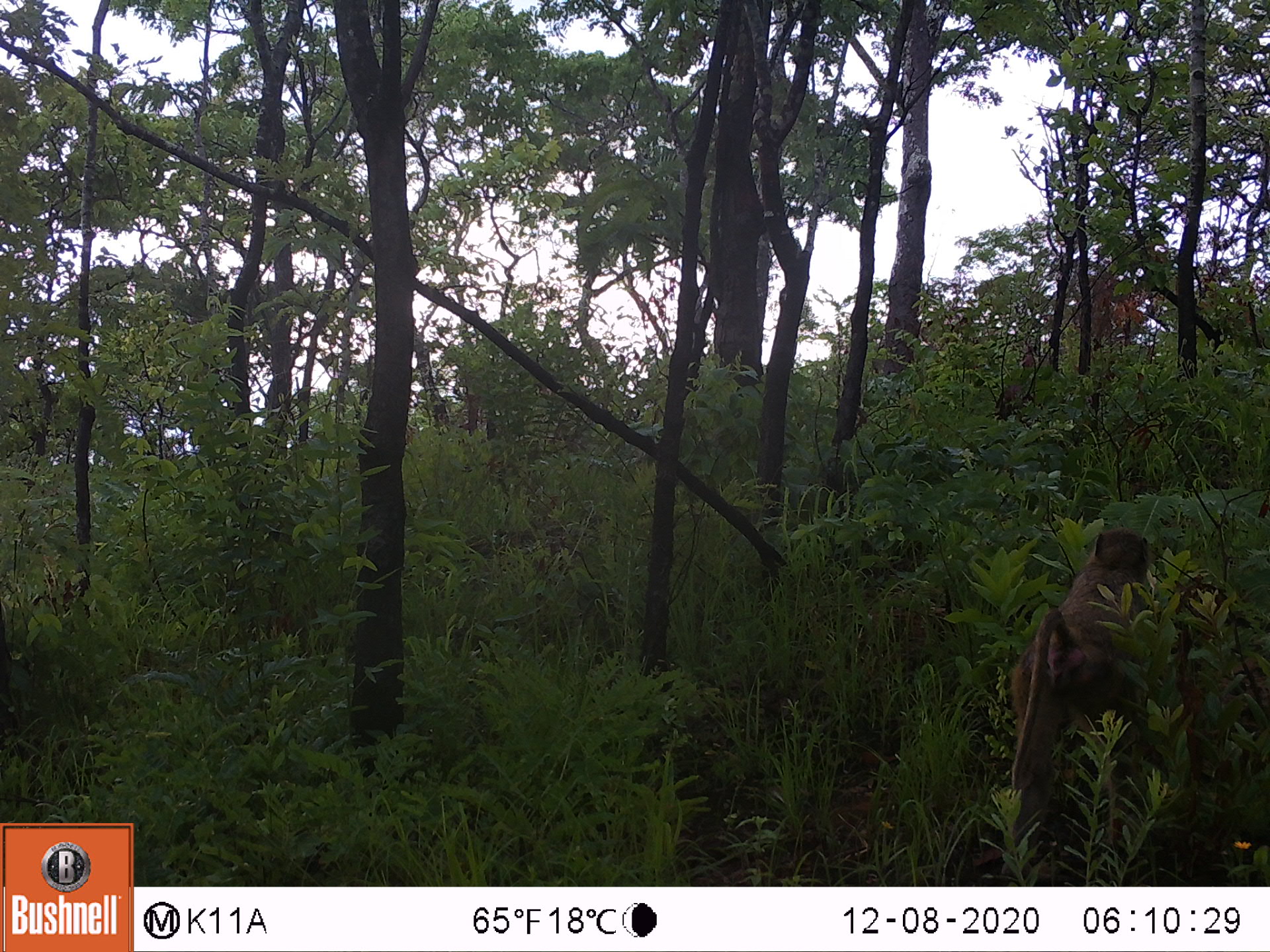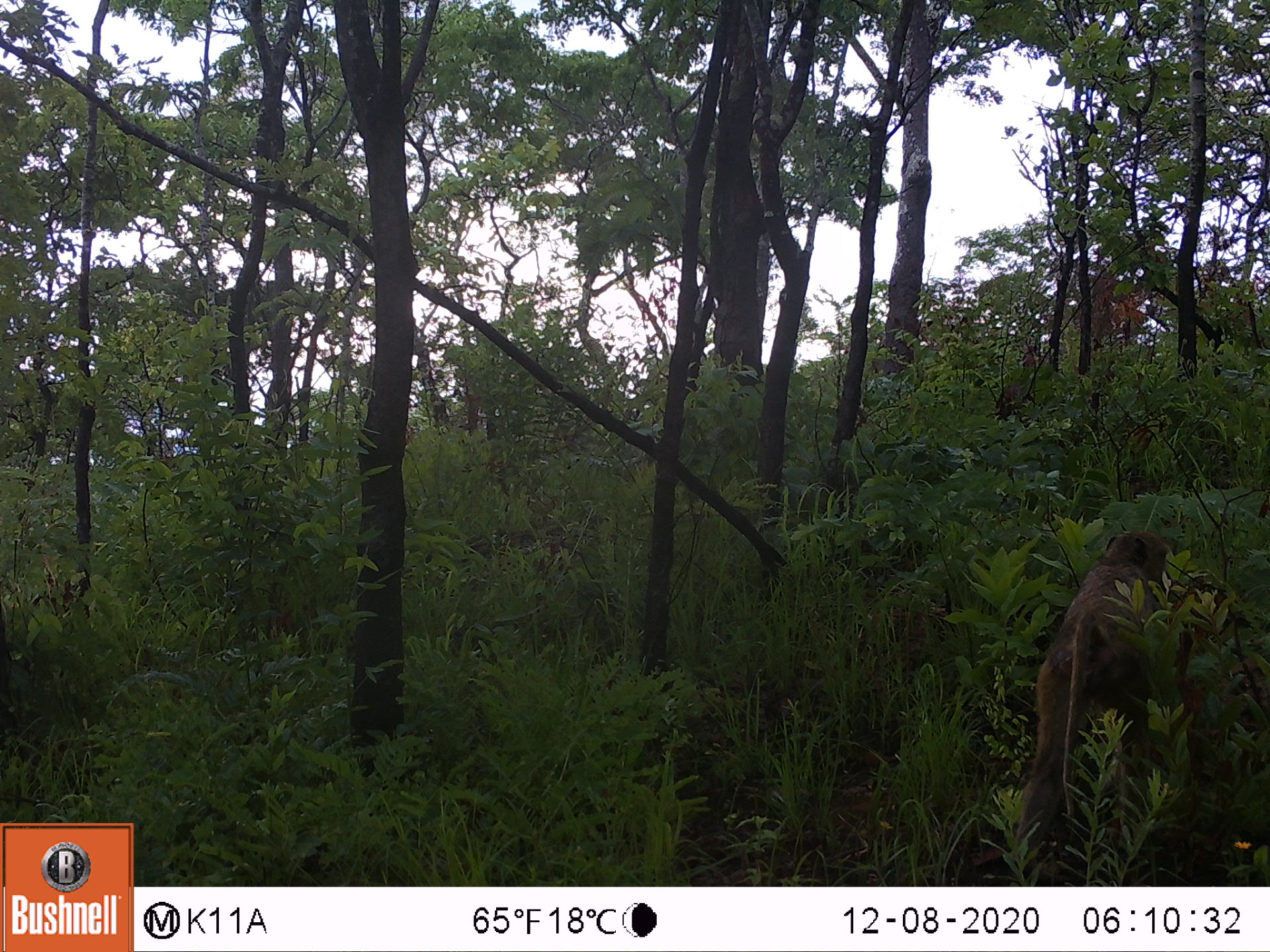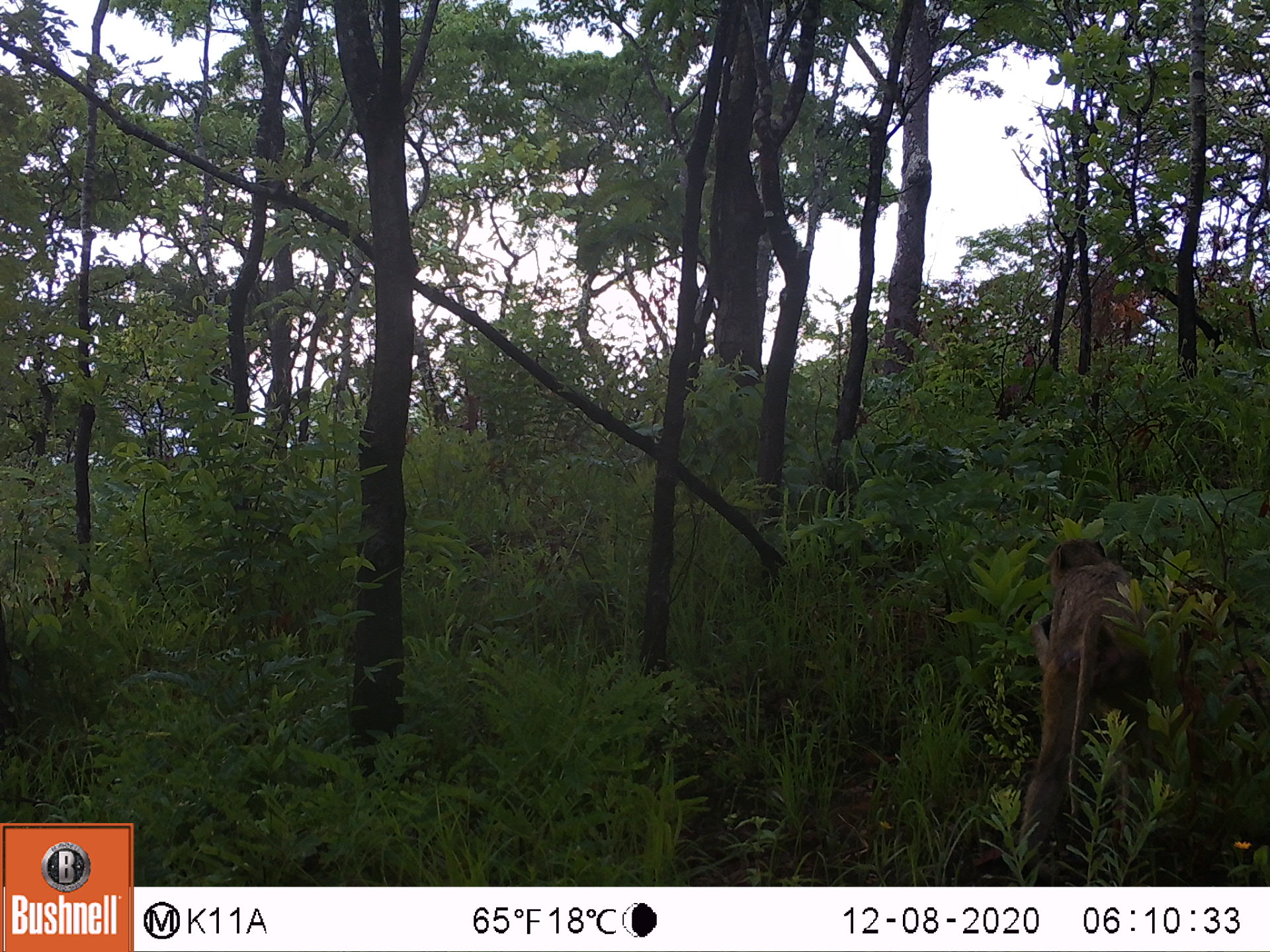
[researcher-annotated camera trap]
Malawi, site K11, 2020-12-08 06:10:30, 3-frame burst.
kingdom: Animalia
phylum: Chordata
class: Mammalia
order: Primates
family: Cercopithecidae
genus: Papio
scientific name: Papio cynocephalus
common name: yellow baboon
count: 1